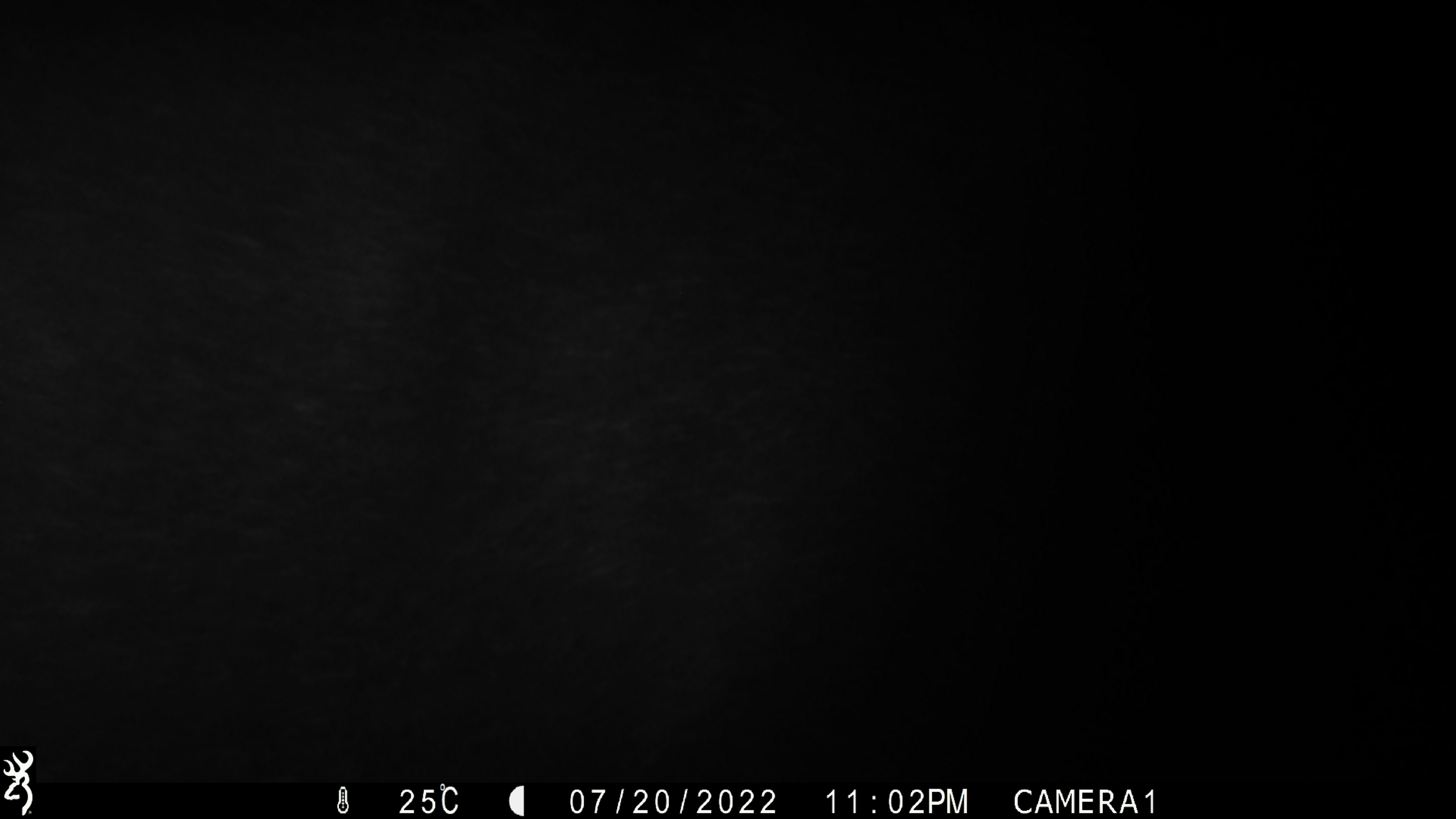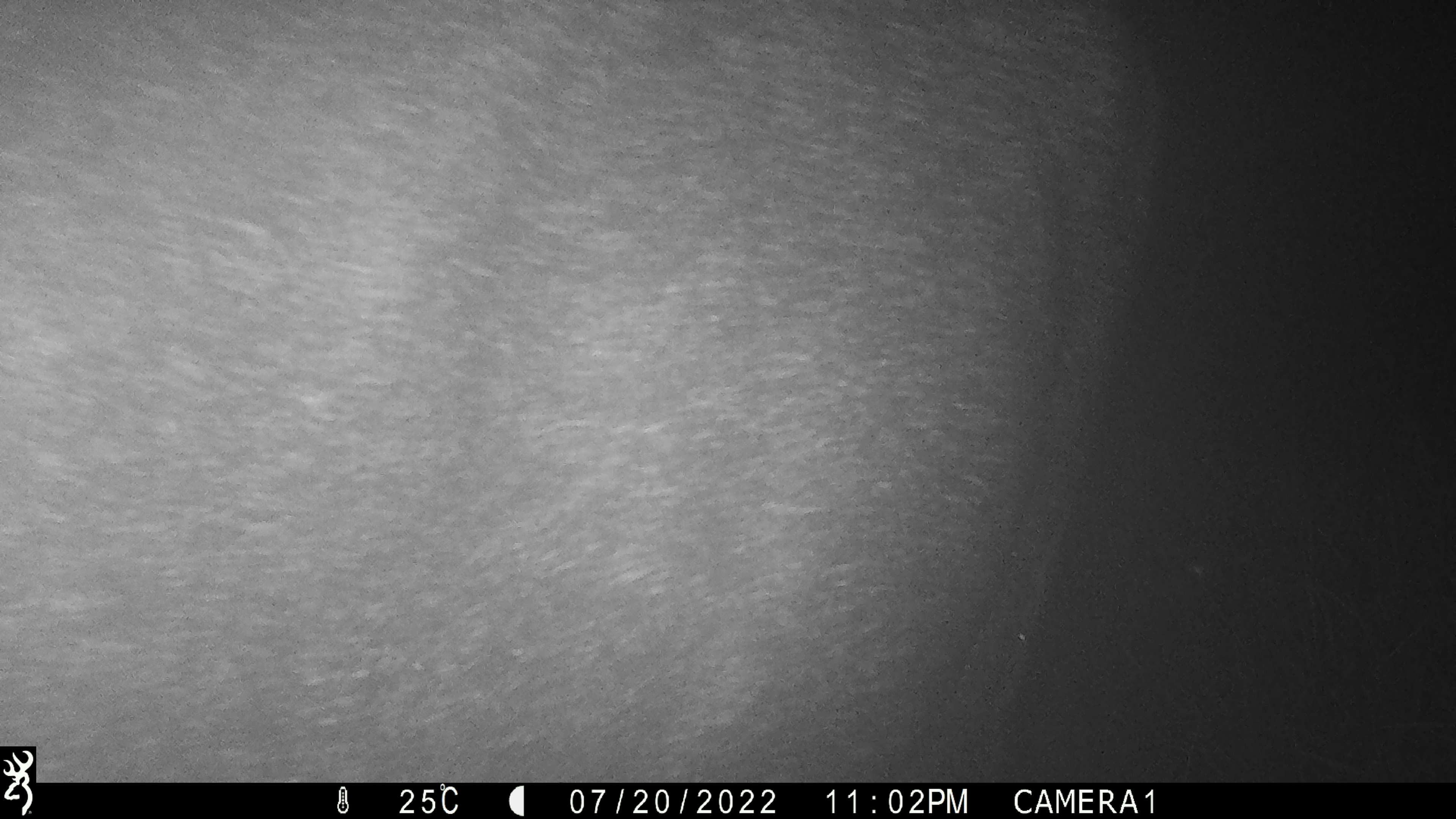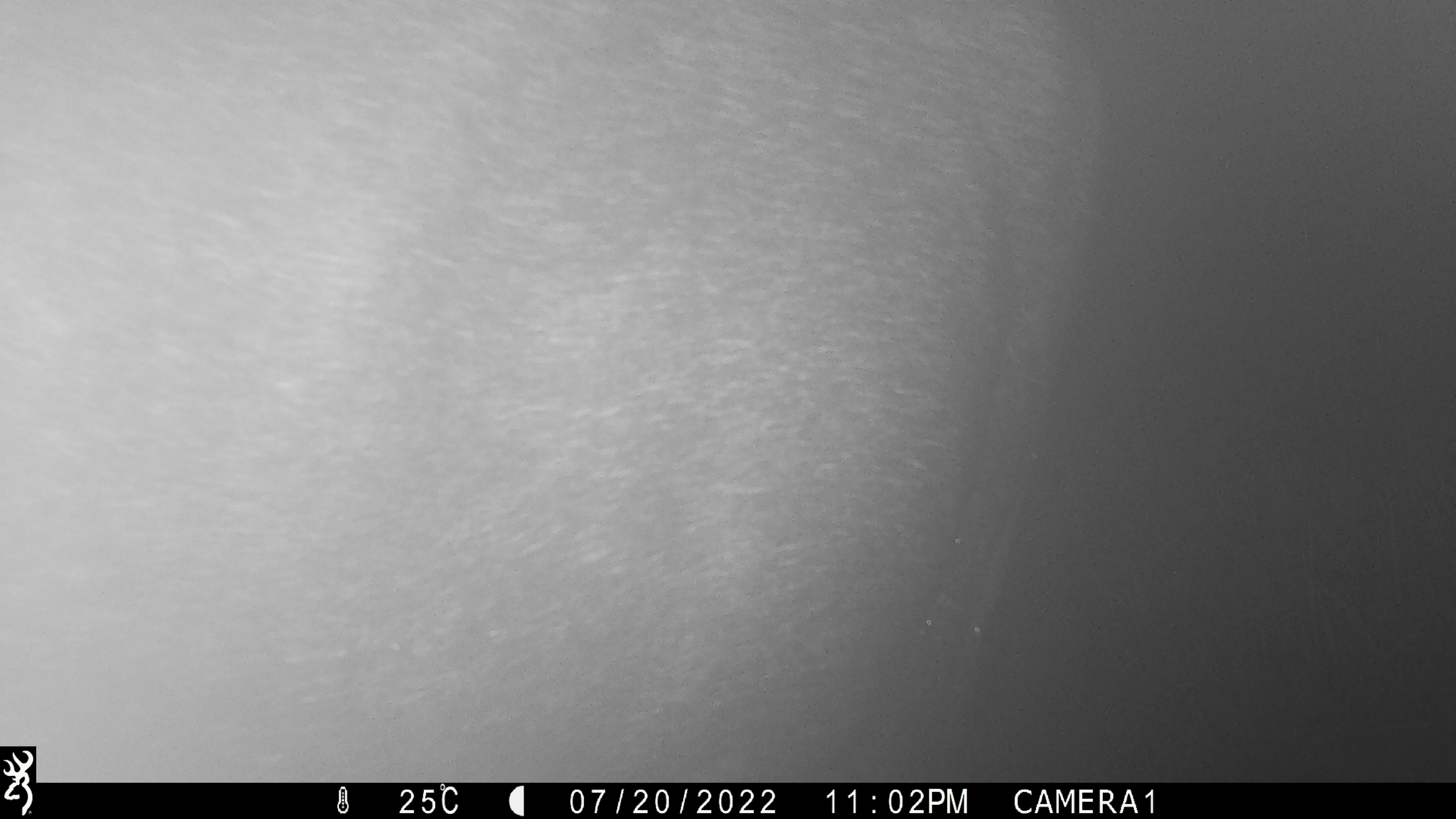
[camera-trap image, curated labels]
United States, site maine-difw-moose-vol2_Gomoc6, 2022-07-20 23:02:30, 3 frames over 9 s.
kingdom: Animalia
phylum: Chordata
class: Mammalia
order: Artiodactyla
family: Cervidae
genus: Alces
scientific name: Alces alces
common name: moose